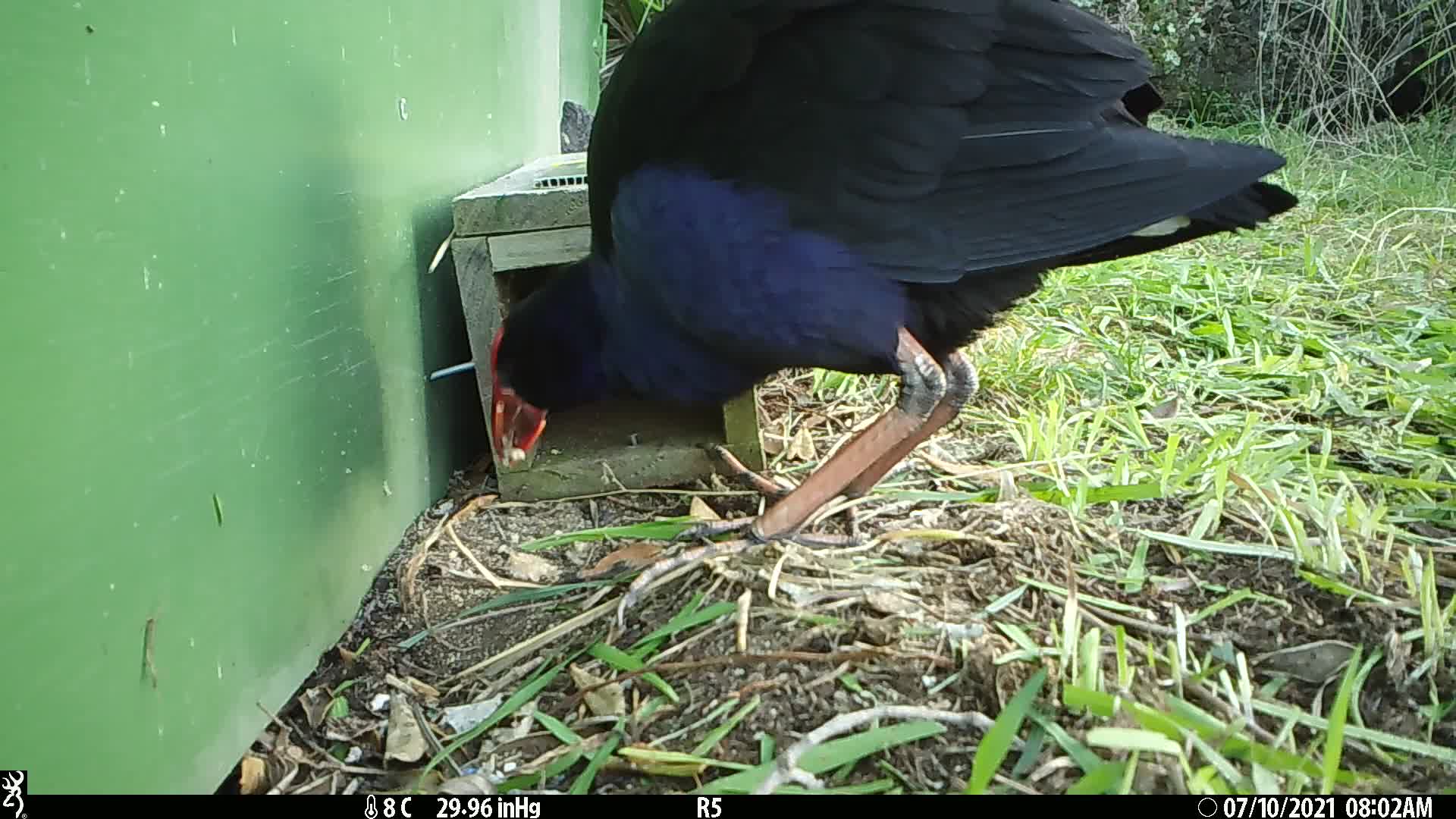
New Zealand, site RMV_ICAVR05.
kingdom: Animalia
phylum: Chordata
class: Aves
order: Gruiformes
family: Rallidae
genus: Porphyrio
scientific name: Porphyrio melanotus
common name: australasian swamphen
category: pukeko